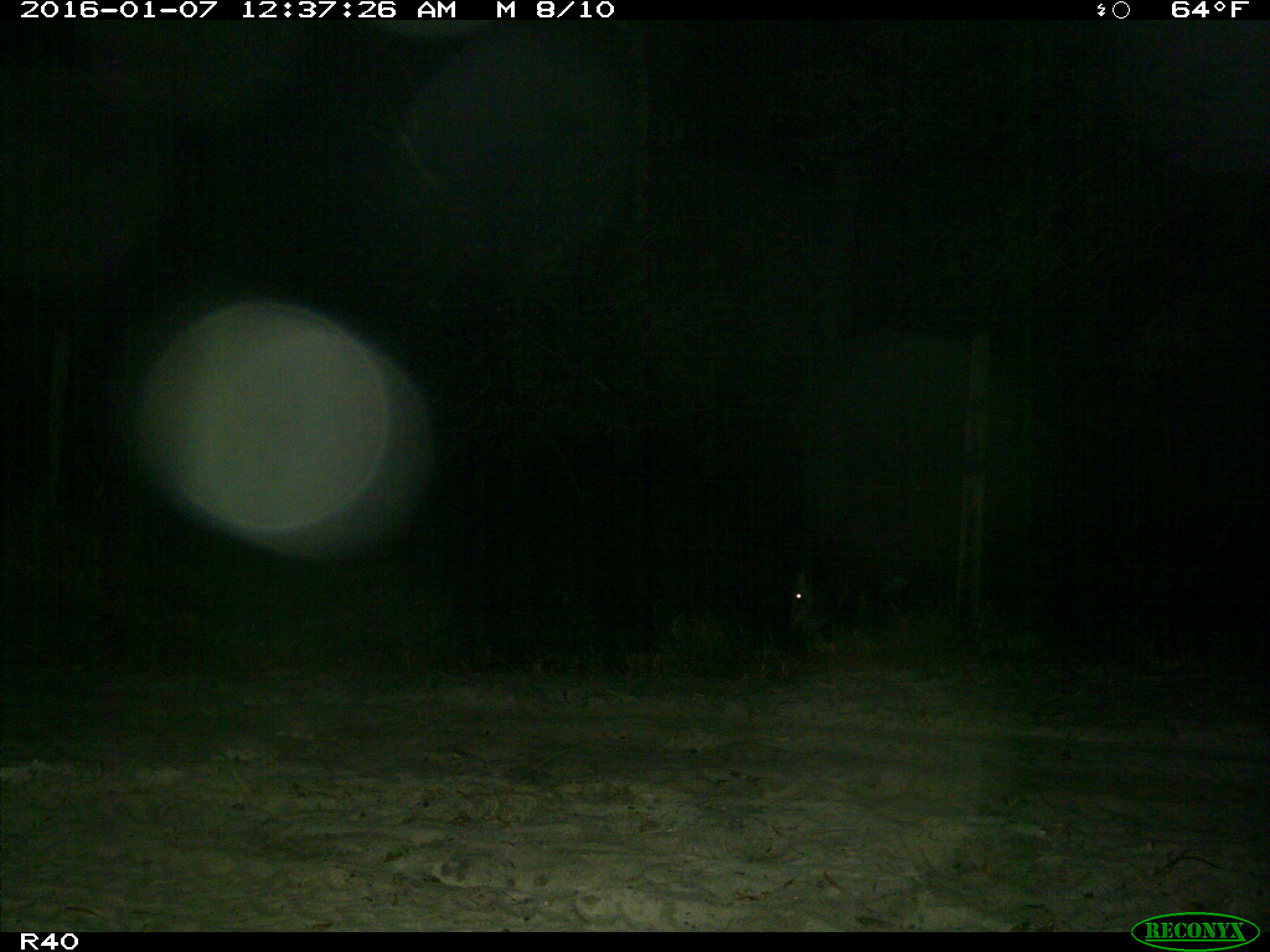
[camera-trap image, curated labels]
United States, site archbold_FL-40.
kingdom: Animalia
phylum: Chordata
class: Mammalia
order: Artiodactyla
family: Bovidae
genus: Bos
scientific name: Bos taurus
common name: domestic cow